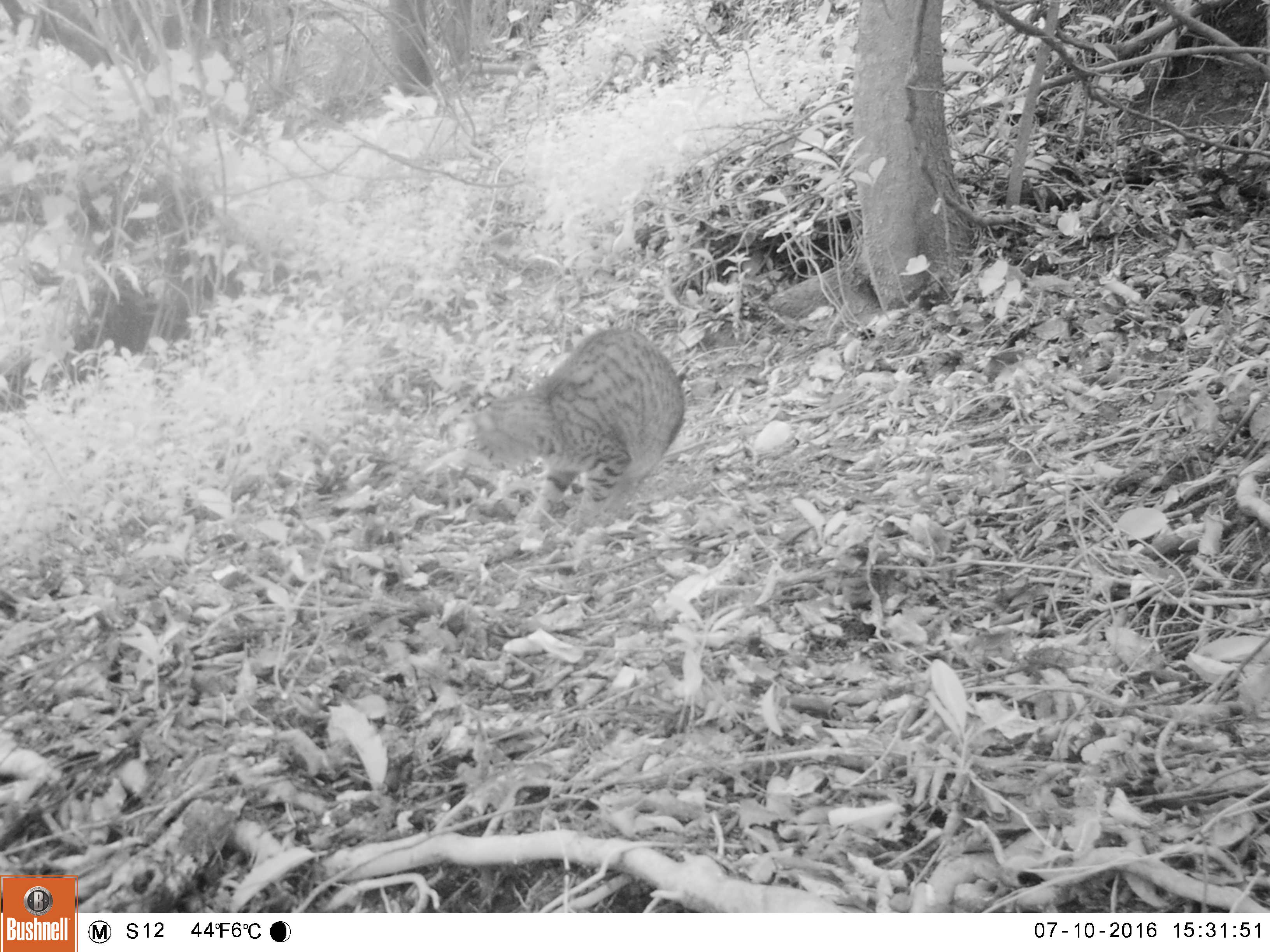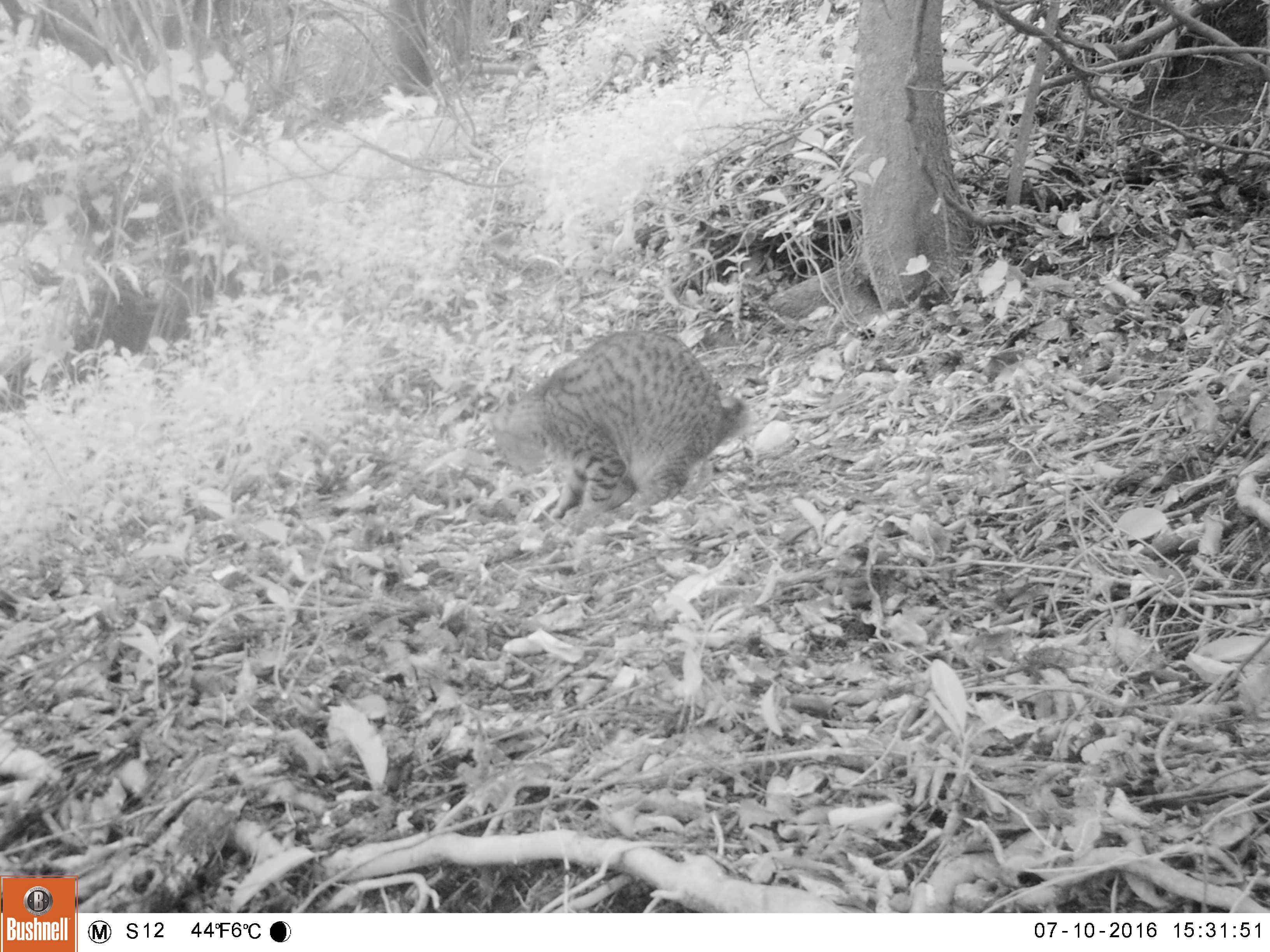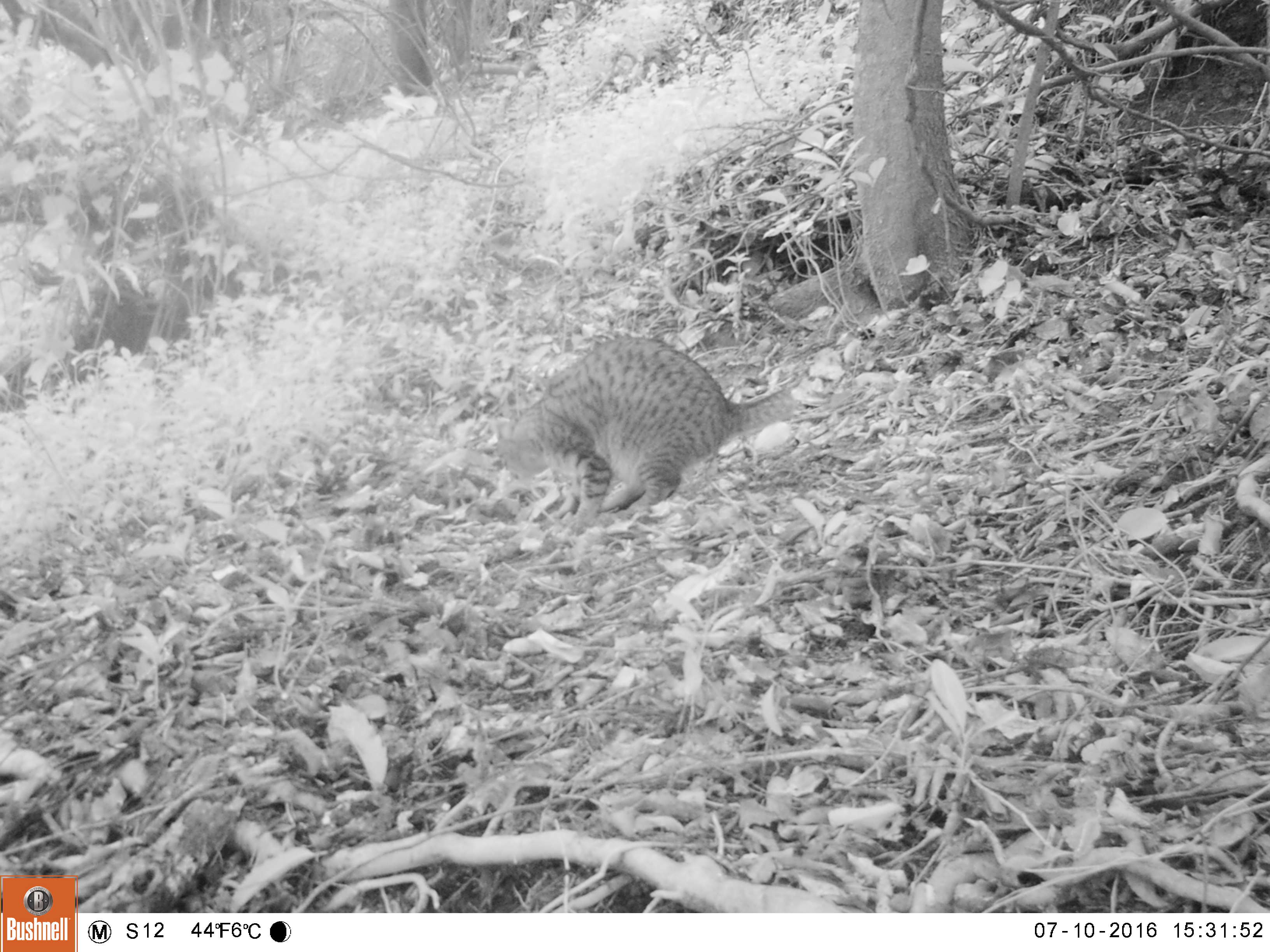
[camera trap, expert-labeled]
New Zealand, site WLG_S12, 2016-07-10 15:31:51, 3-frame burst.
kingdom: Animalia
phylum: Chordata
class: Mammalia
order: Carnivora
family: Felidae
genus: Felis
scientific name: Felis catus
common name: domestic cat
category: cat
Cat (domestic cat) (Felis catus).